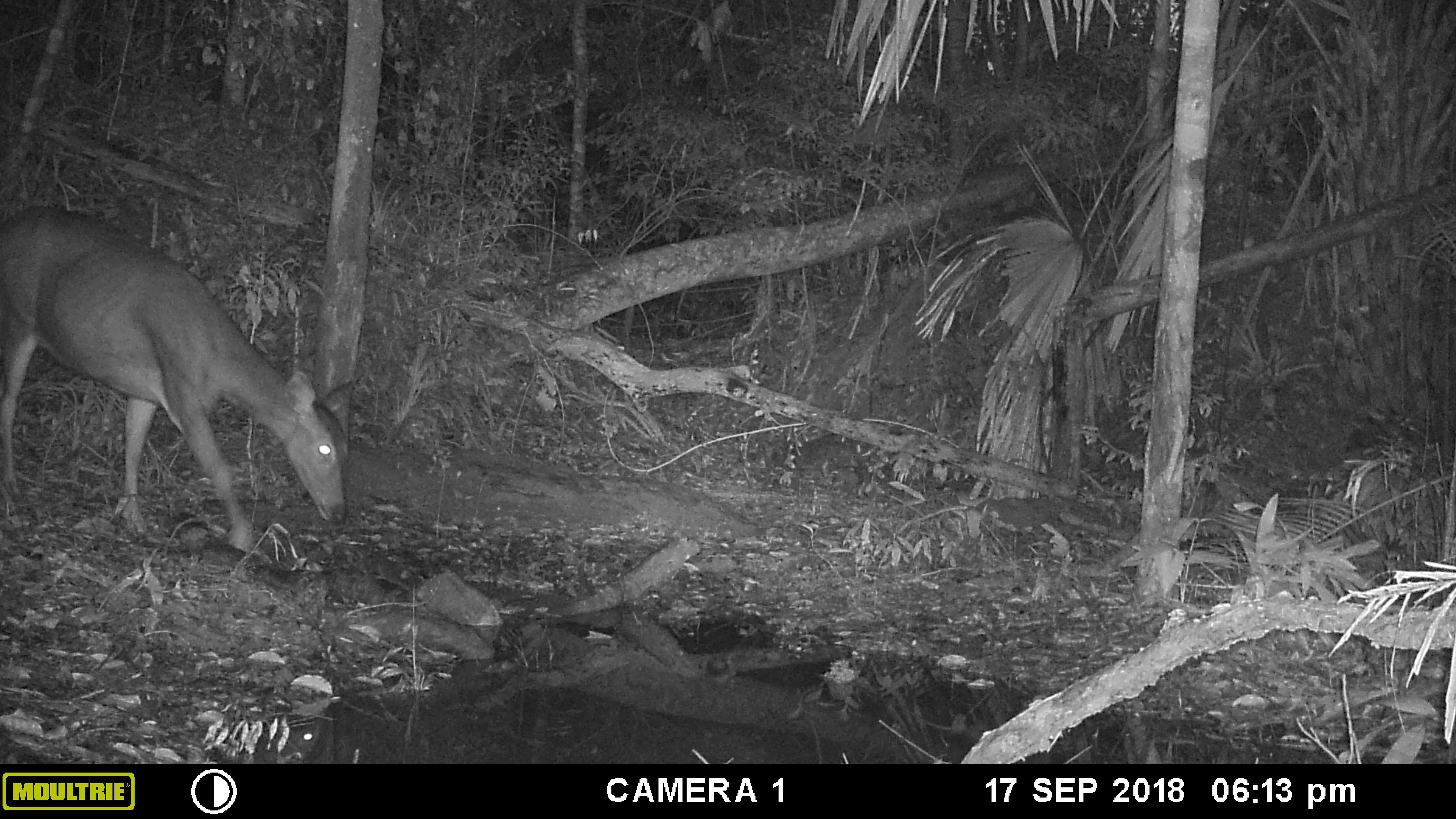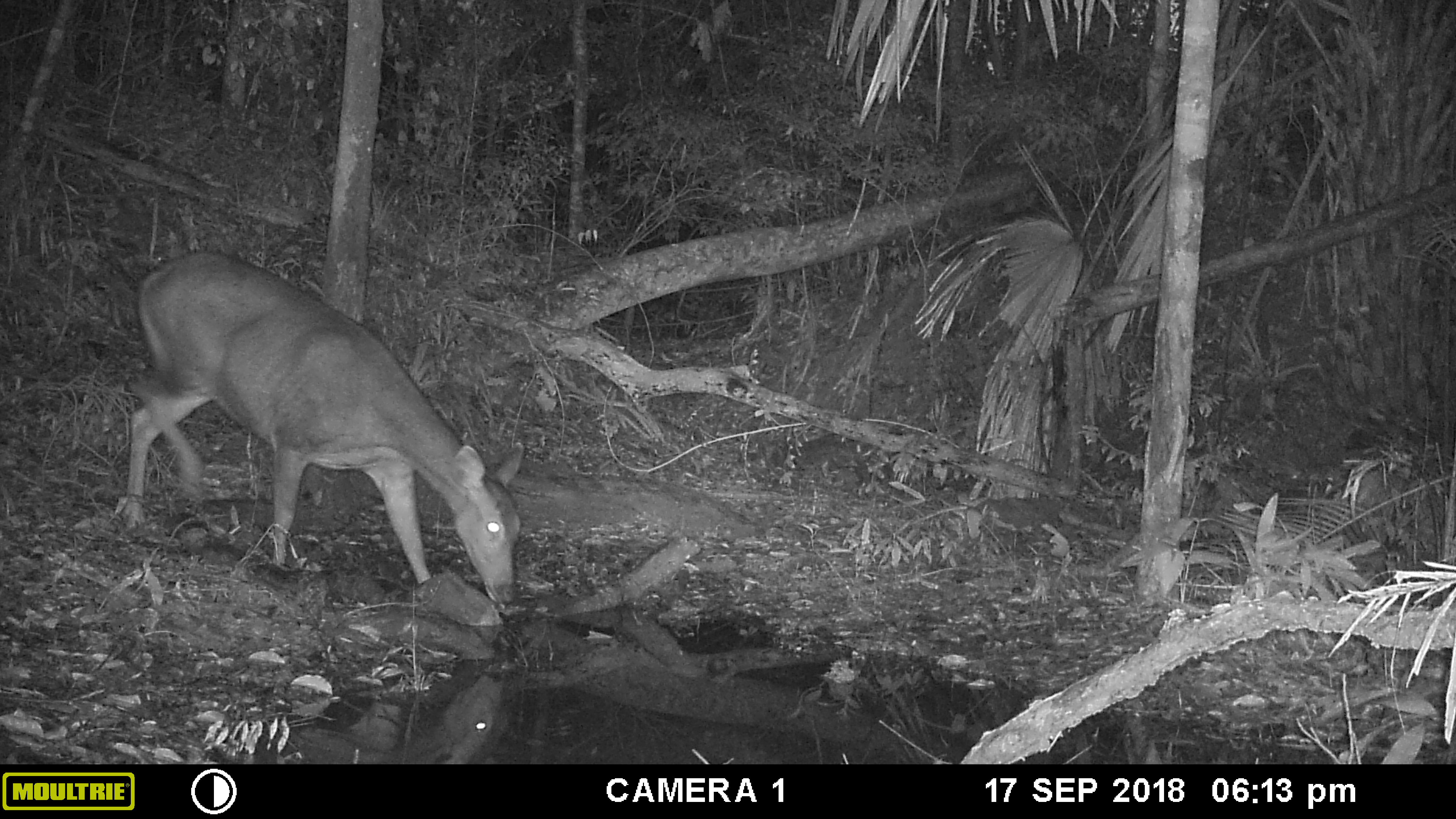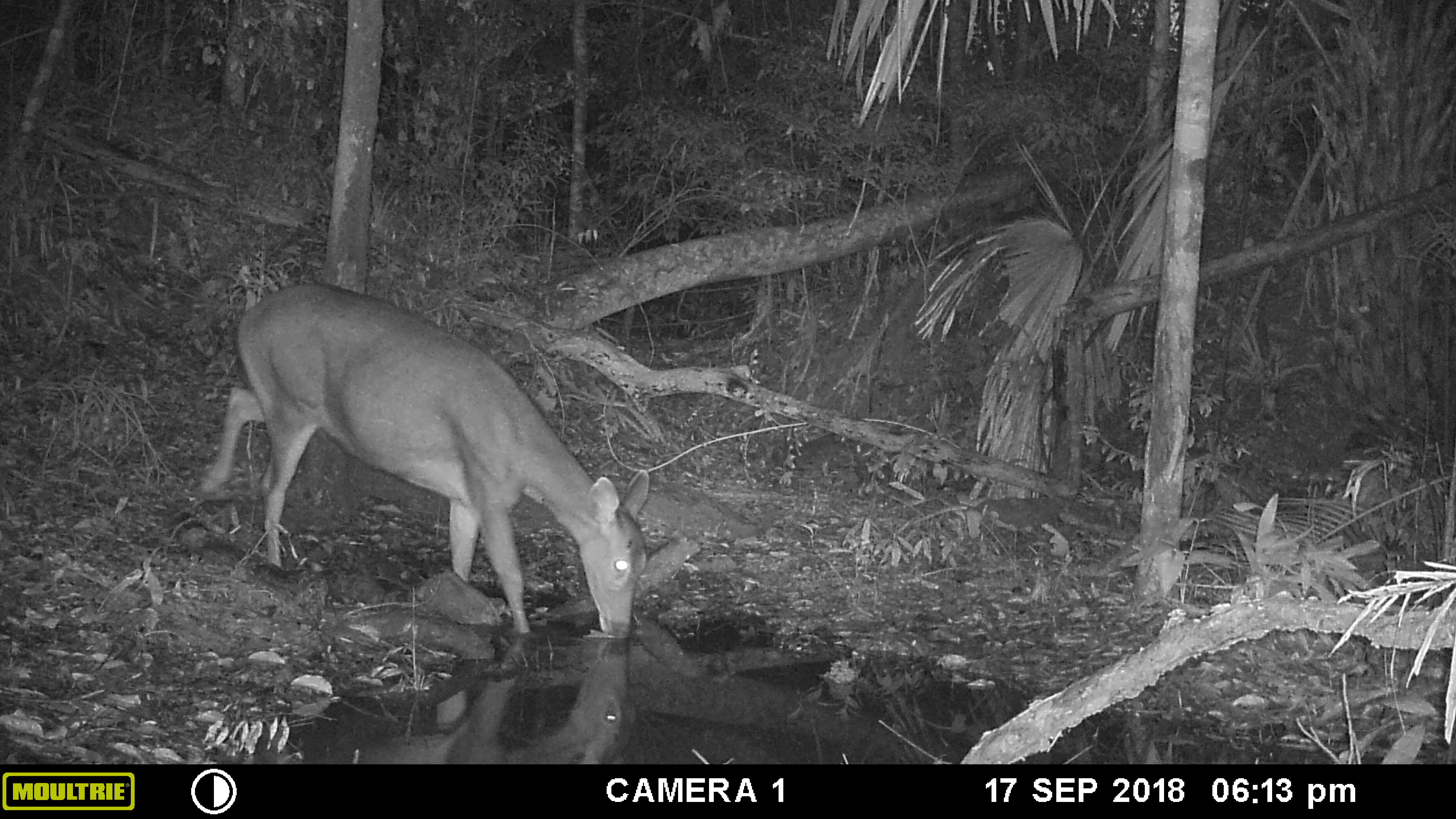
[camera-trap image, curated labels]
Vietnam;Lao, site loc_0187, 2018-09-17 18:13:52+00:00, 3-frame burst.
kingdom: Animalia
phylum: Chordata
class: Mammalia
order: Artiodactyla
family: Cervidae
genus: Rusa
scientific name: Rusa unicolor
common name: sambar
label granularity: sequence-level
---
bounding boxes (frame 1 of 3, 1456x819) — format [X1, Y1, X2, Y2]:
sambar: [0, 202, 355, 555]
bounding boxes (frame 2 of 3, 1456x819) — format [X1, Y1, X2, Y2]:
sambar: [126, 253, 522, 604]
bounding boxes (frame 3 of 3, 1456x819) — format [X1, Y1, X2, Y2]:
sambar: [199, 282, 649, 639]